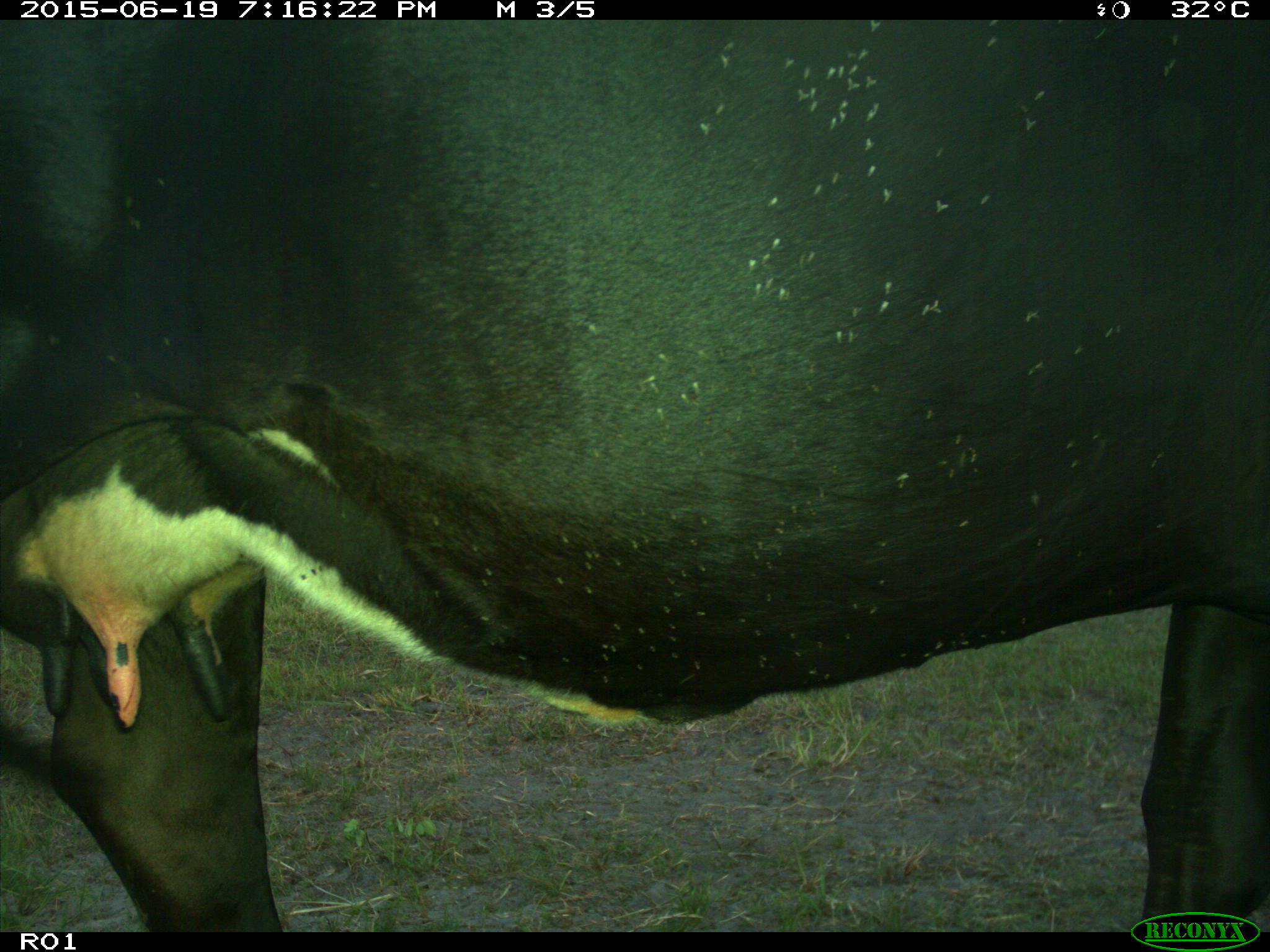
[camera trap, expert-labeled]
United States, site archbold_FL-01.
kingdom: Animalia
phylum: Chordata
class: Mammalia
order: Artiodactyla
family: Bovidae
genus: Bos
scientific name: Bos taurus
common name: domestic cow